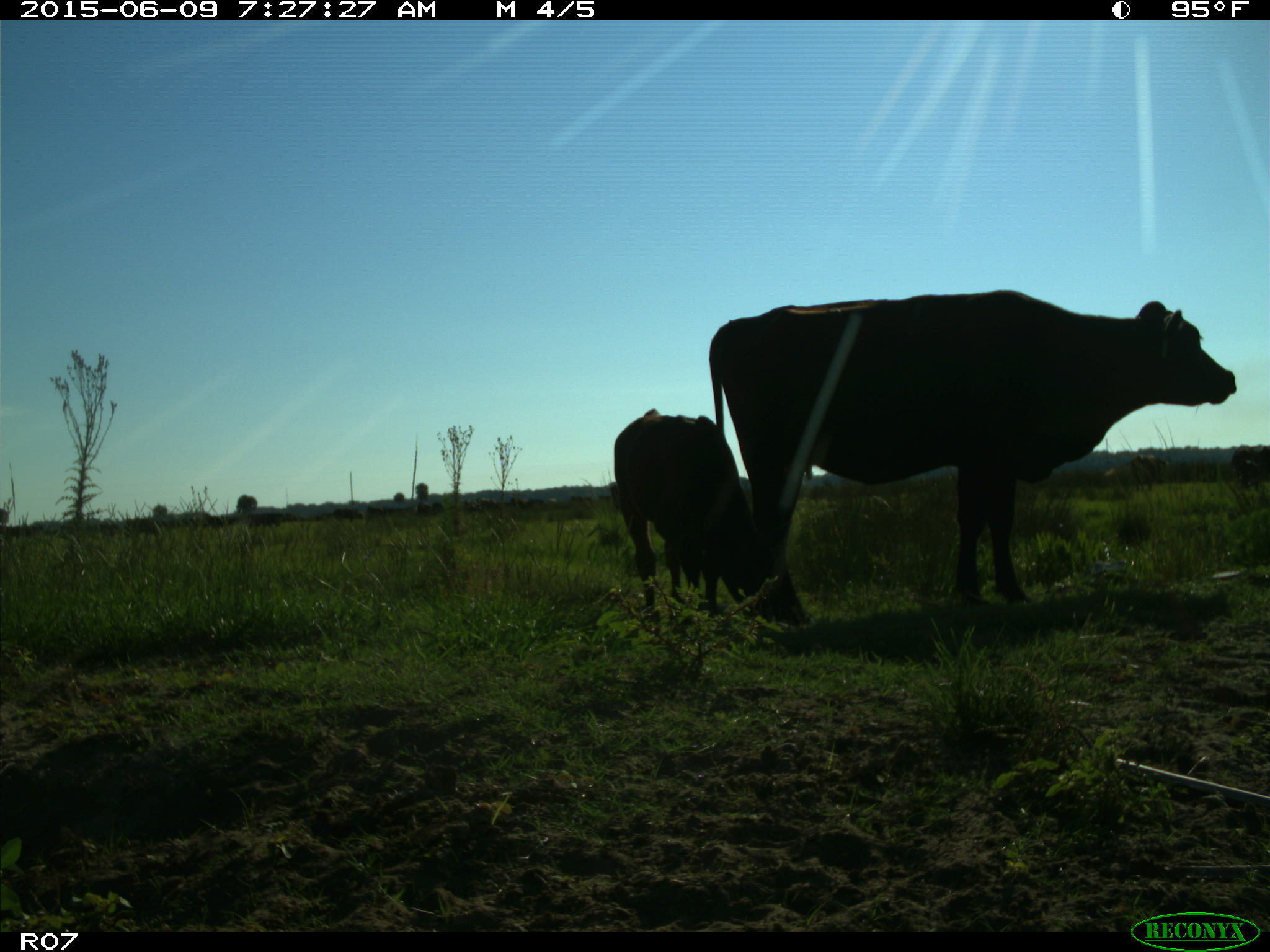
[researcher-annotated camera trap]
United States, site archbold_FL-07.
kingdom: Animalia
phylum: Chordata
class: Mammalia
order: Artiodactyla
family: Bovidae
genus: Bos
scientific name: Bos taurus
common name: domestic cow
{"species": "Bos taurus (domestic cow)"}